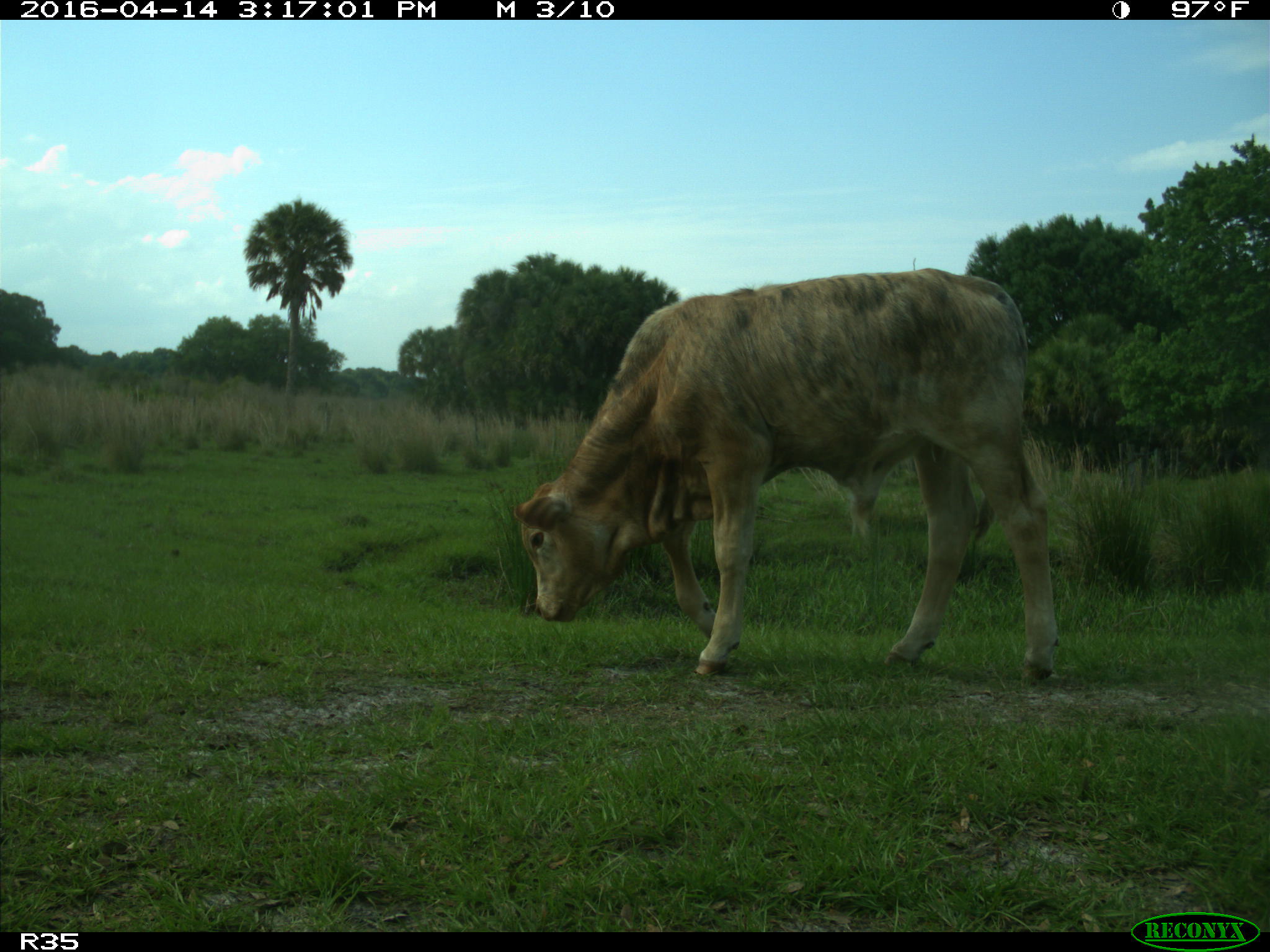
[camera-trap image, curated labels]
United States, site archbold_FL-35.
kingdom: Animalia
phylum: Chordata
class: Mammalia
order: Artiodactyla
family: Bovidae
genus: Bos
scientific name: Bos taurus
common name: domestic cow